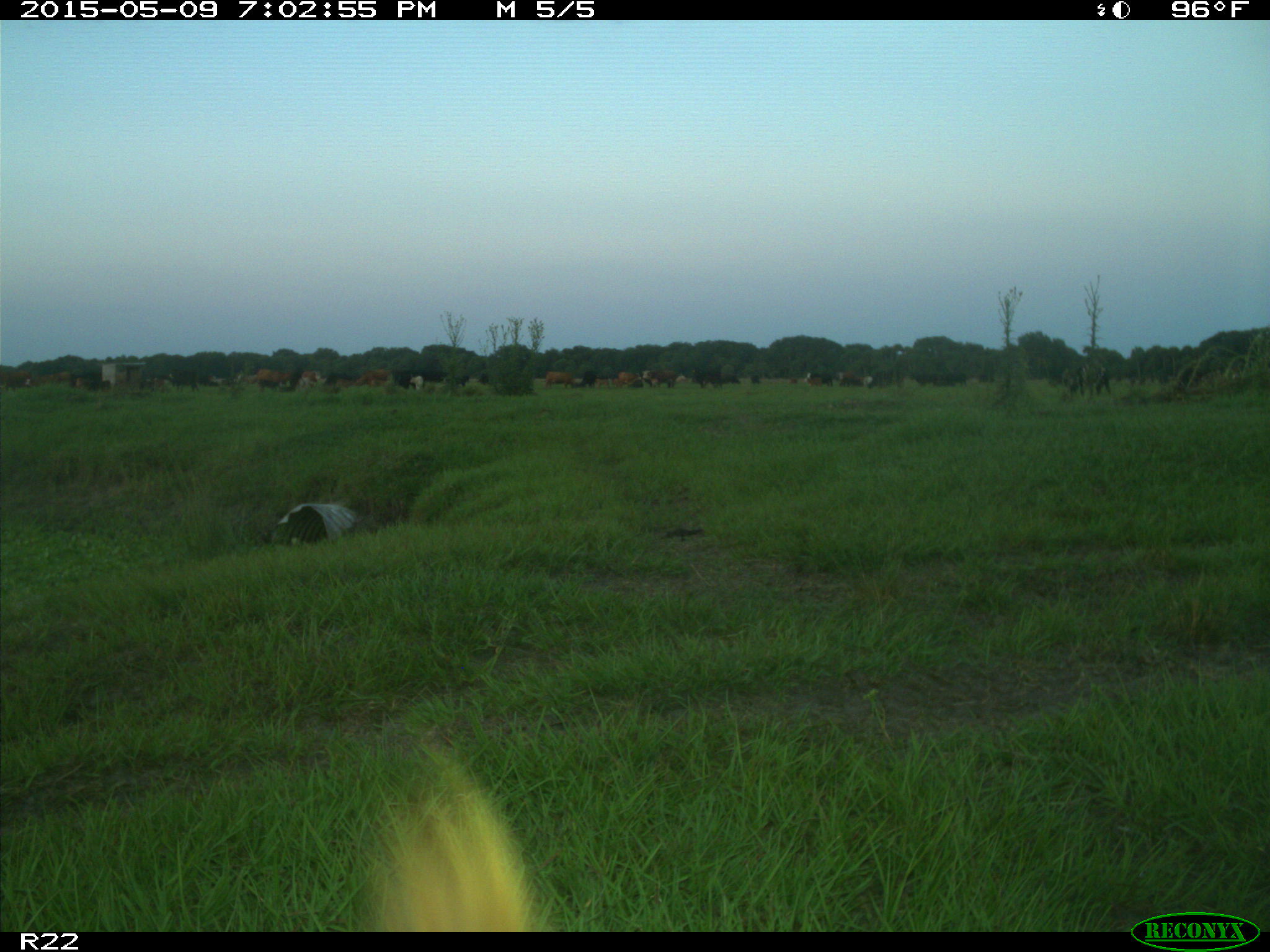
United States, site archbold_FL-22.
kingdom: Animalia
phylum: Chordata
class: Mammalia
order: Artiodactyla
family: Bovidae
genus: Bos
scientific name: Bos taurus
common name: domestic cow